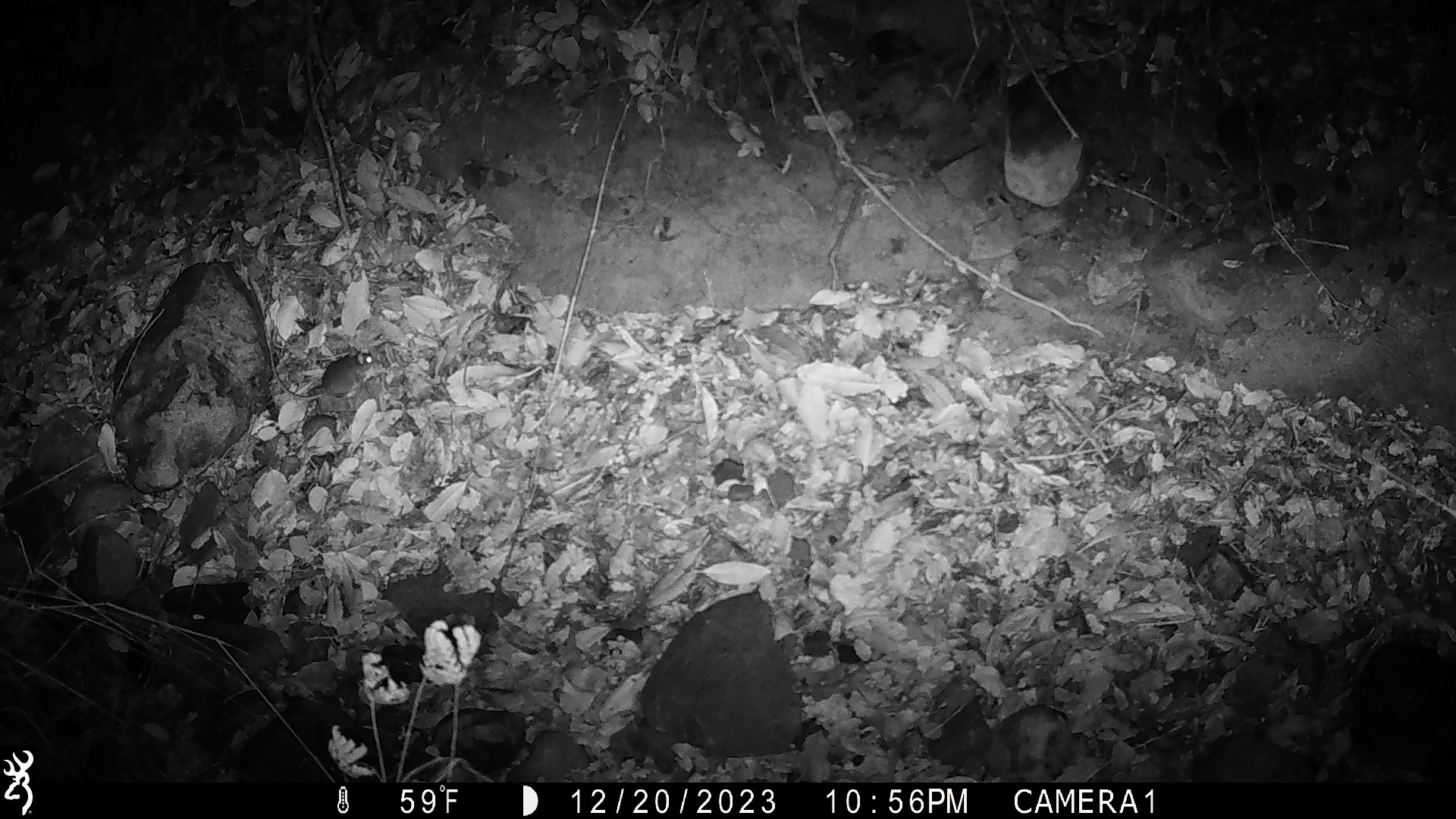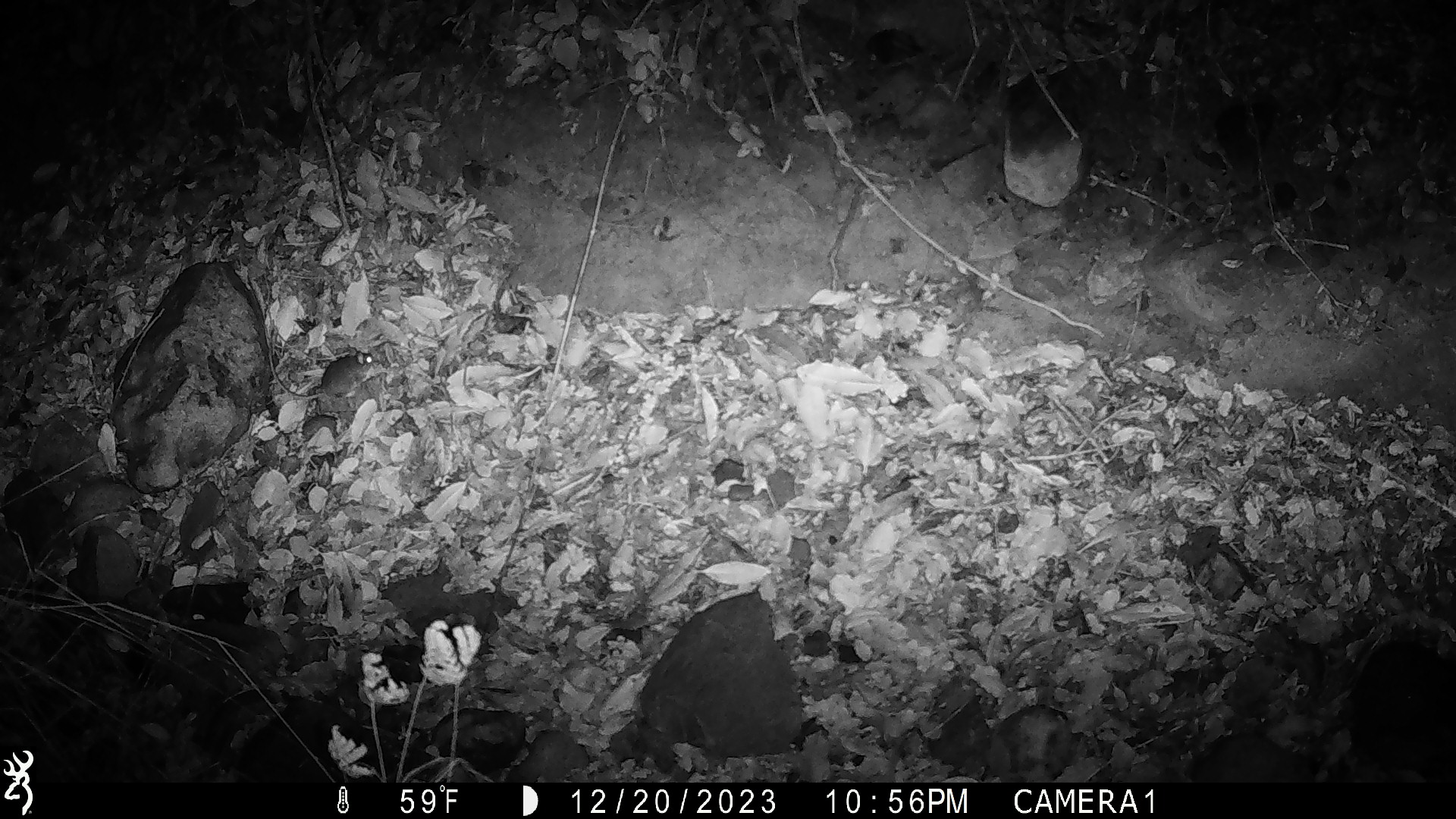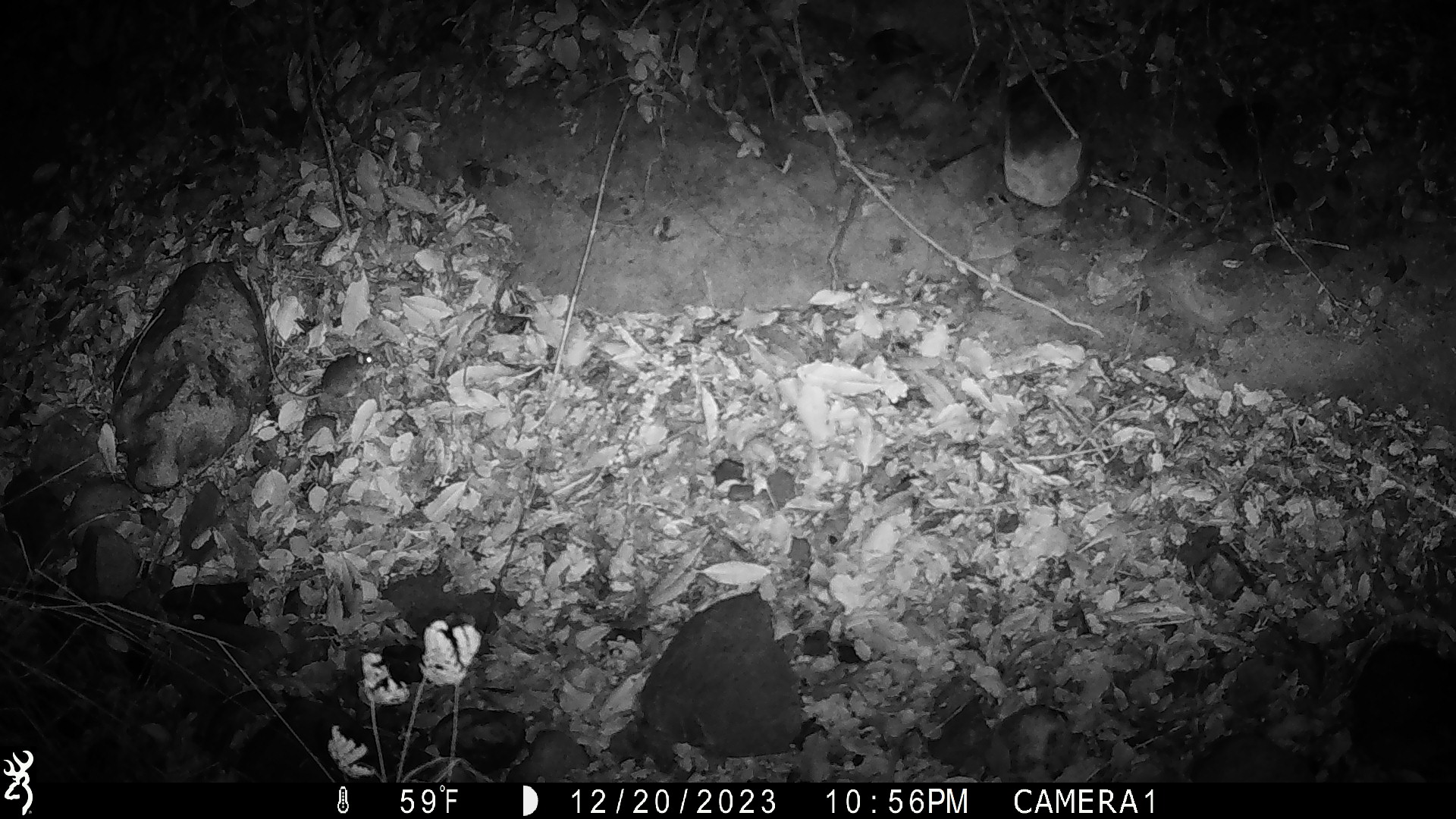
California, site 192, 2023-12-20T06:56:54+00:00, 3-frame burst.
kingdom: Animalia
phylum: Chordata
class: Mammalia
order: Rodentia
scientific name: Rodentia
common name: mouse or rat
Mouse or rat (Rodentia).